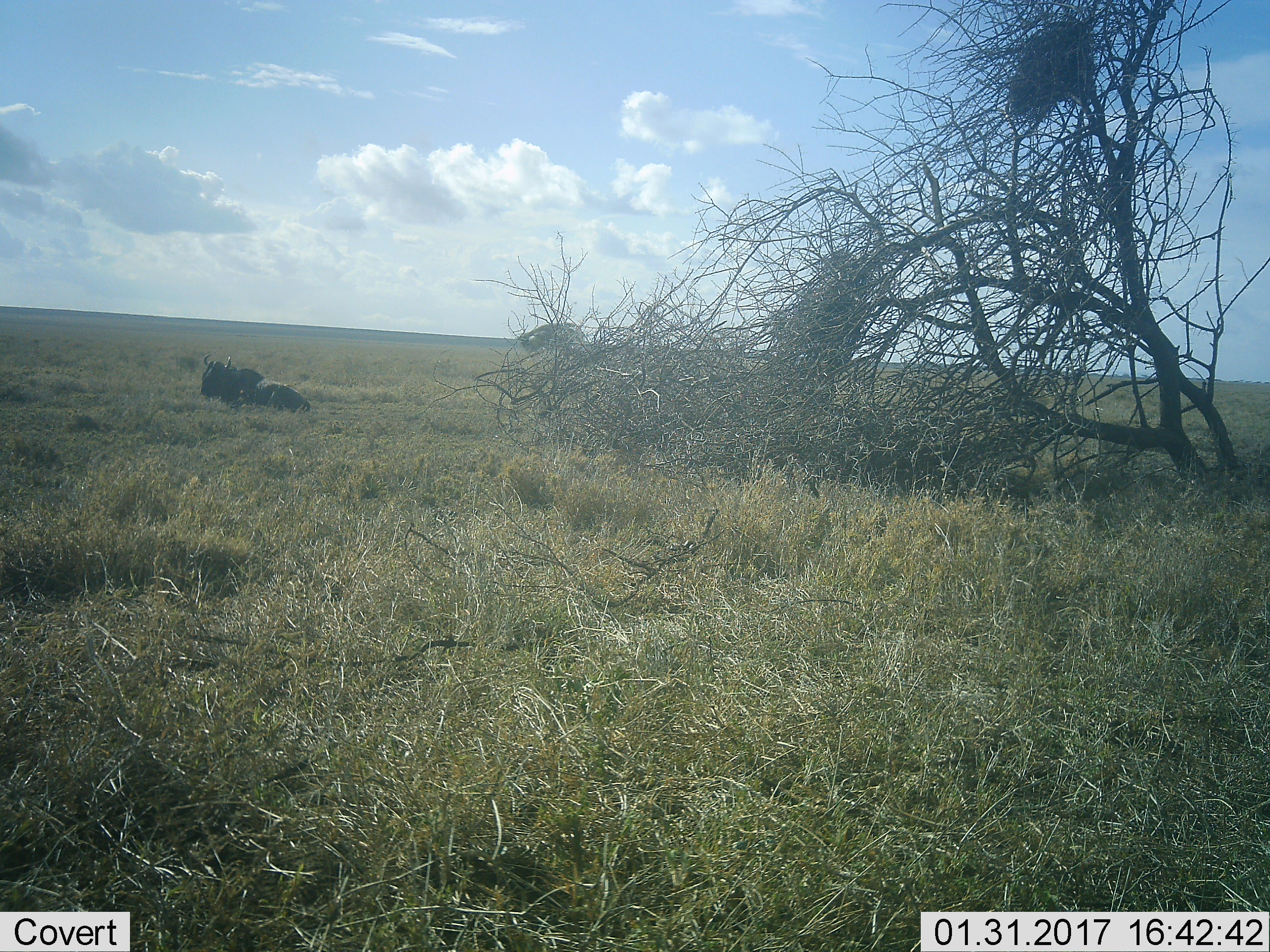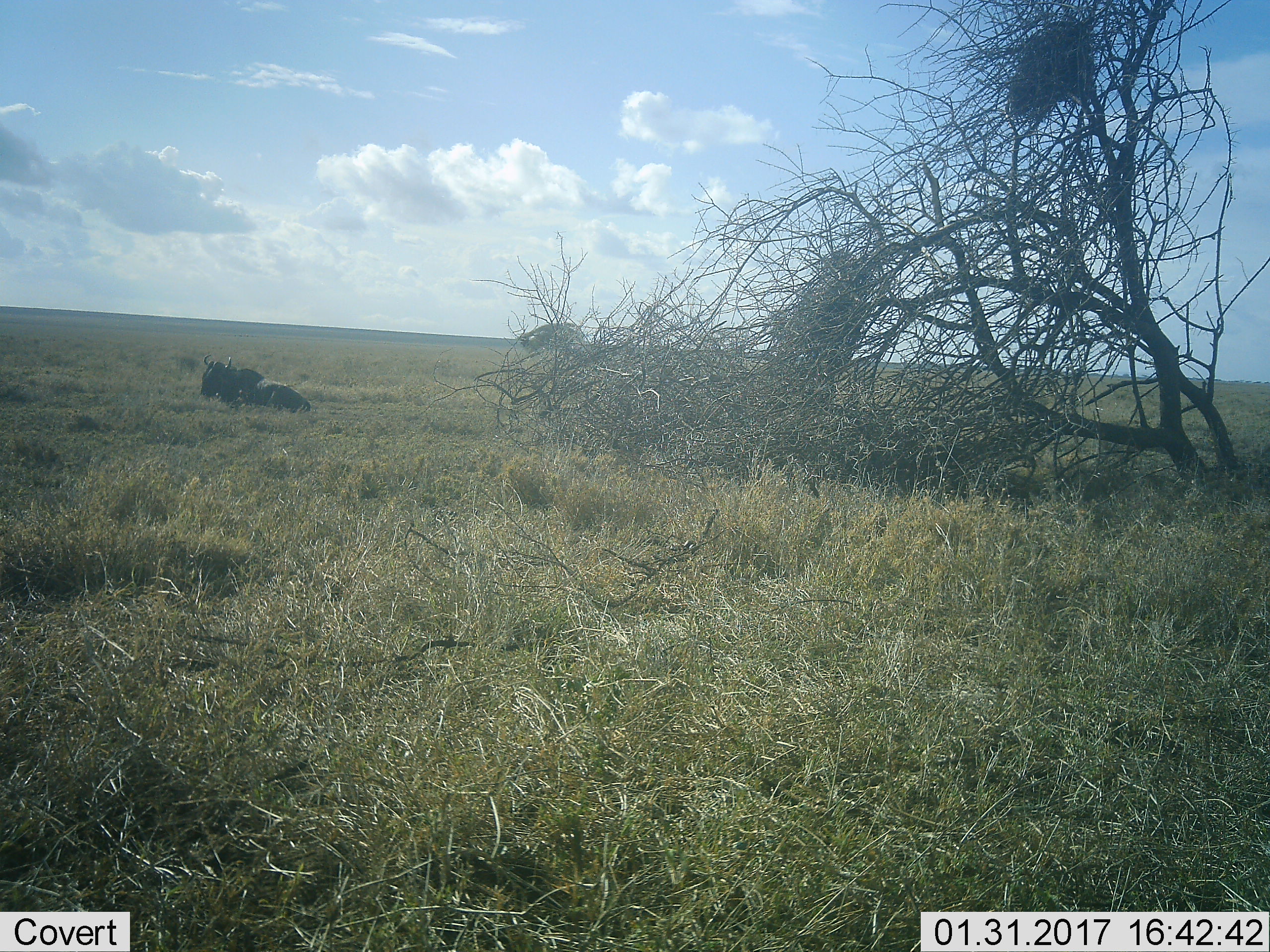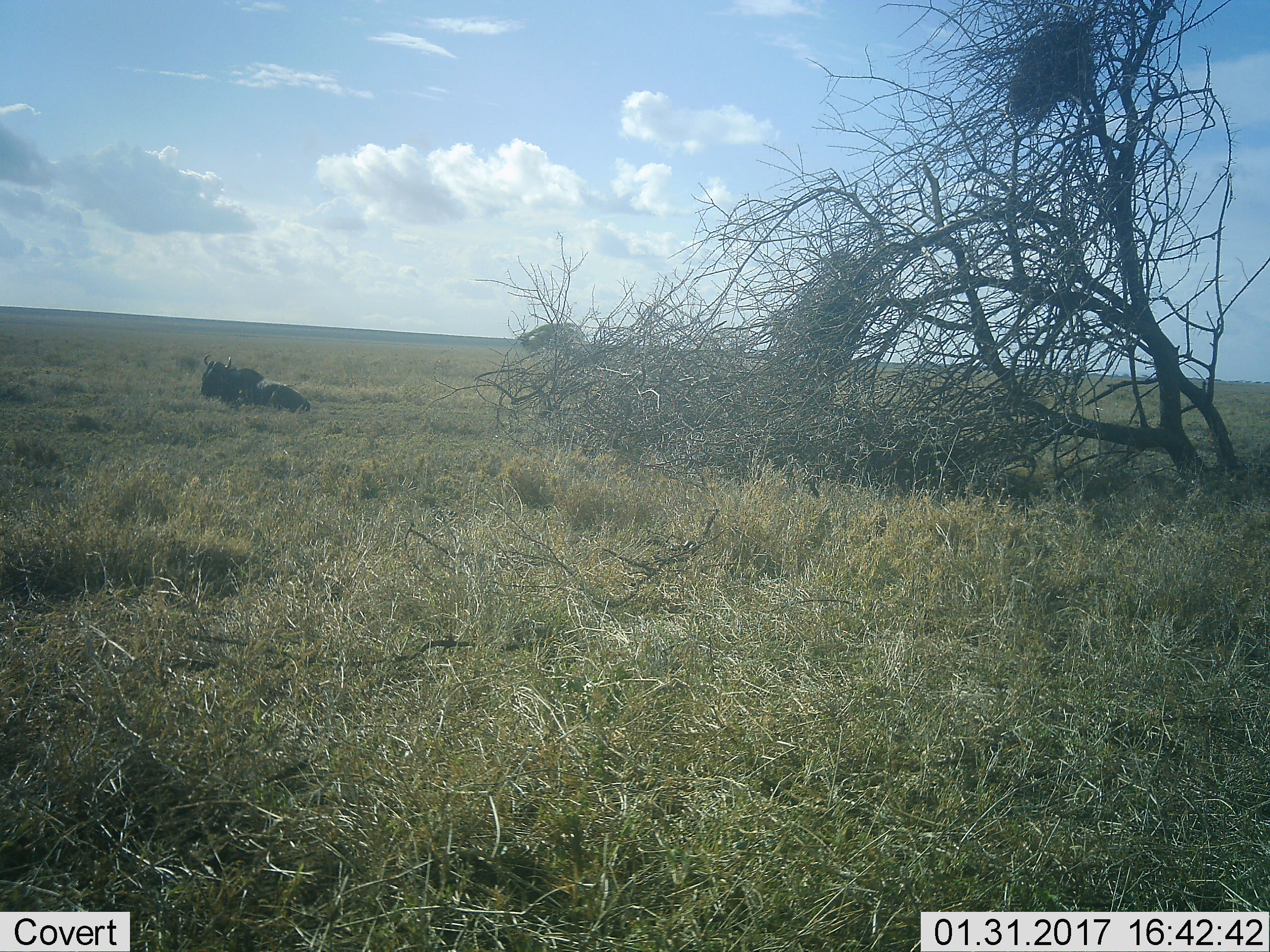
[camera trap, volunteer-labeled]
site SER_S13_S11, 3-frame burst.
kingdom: Animalia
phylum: Chordata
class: Mammalia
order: Artiodactyla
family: Bovidae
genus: Connochaetes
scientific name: Connochaetes taurinus taurinus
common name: blue wildebeest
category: wildebeestblue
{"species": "wildebeestblue (blue wildebeest) (Connochaetes taurinus taurinus)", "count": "1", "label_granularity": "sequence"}